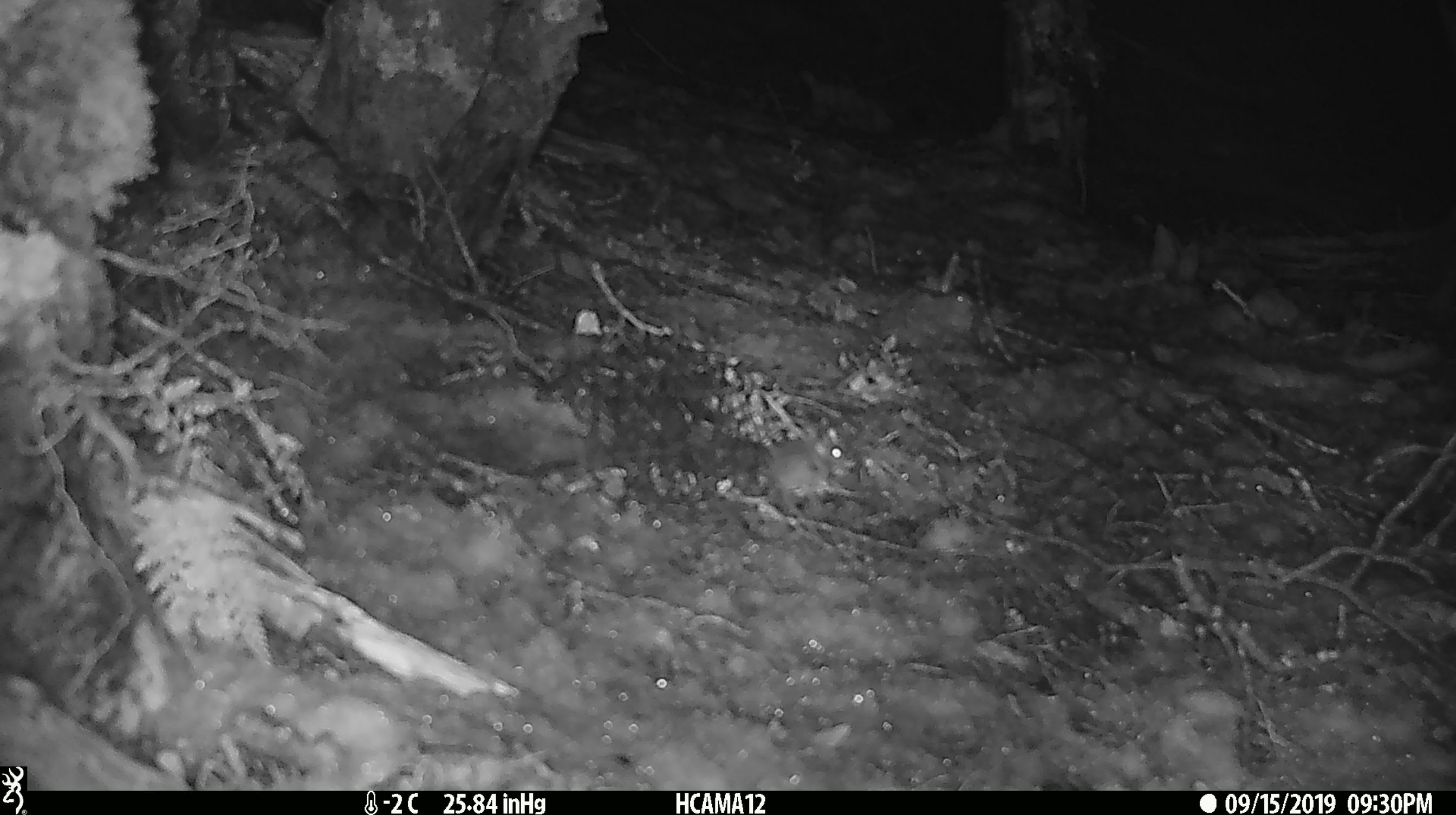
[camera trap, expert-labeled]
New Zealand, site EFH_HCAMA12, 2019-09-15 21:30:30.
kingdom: Animalia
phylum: Chordata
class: Mammalia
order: Rodentia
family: Muridae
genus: Mus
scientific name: Mus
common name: mouse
Mouse (Mus).